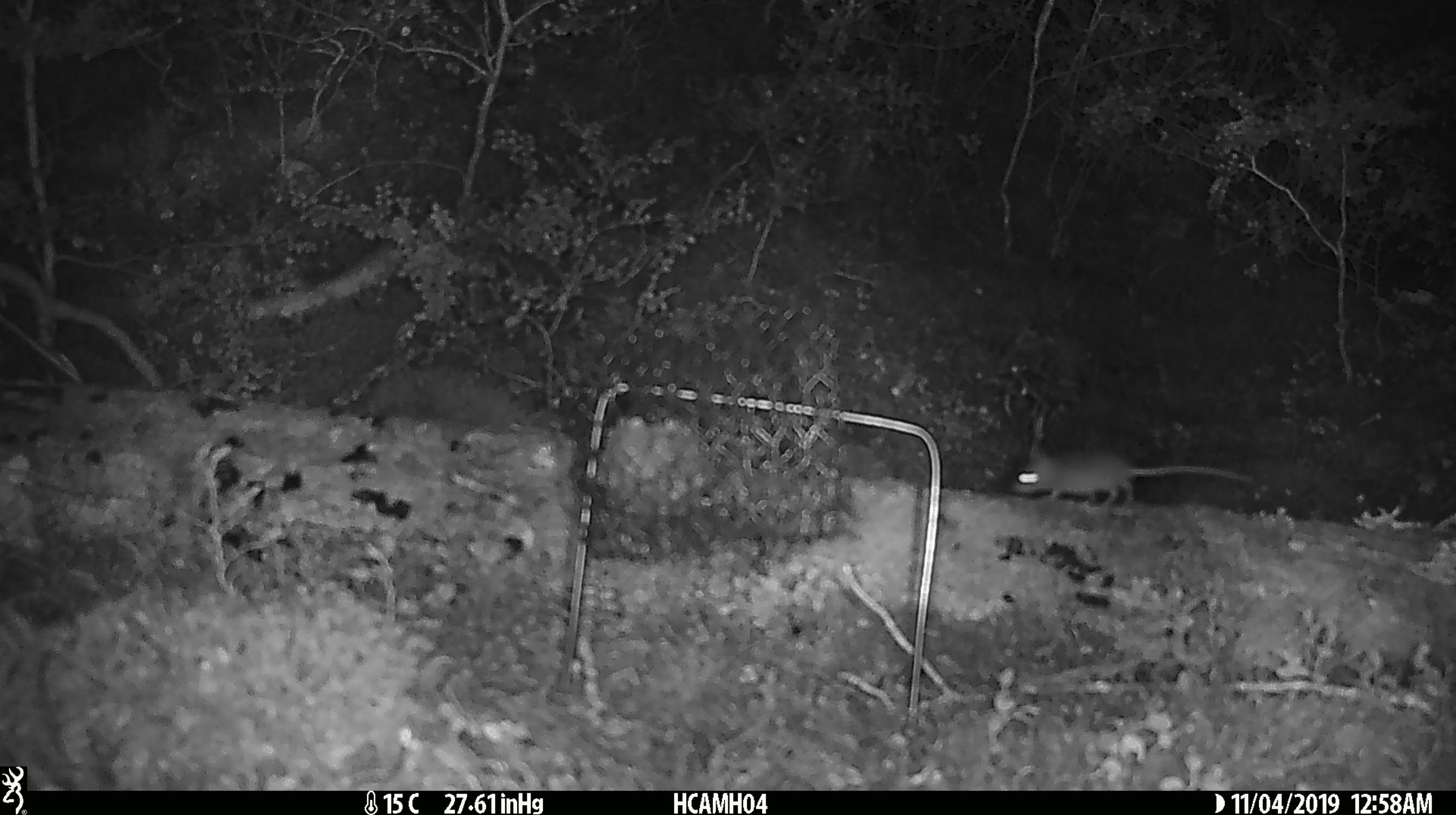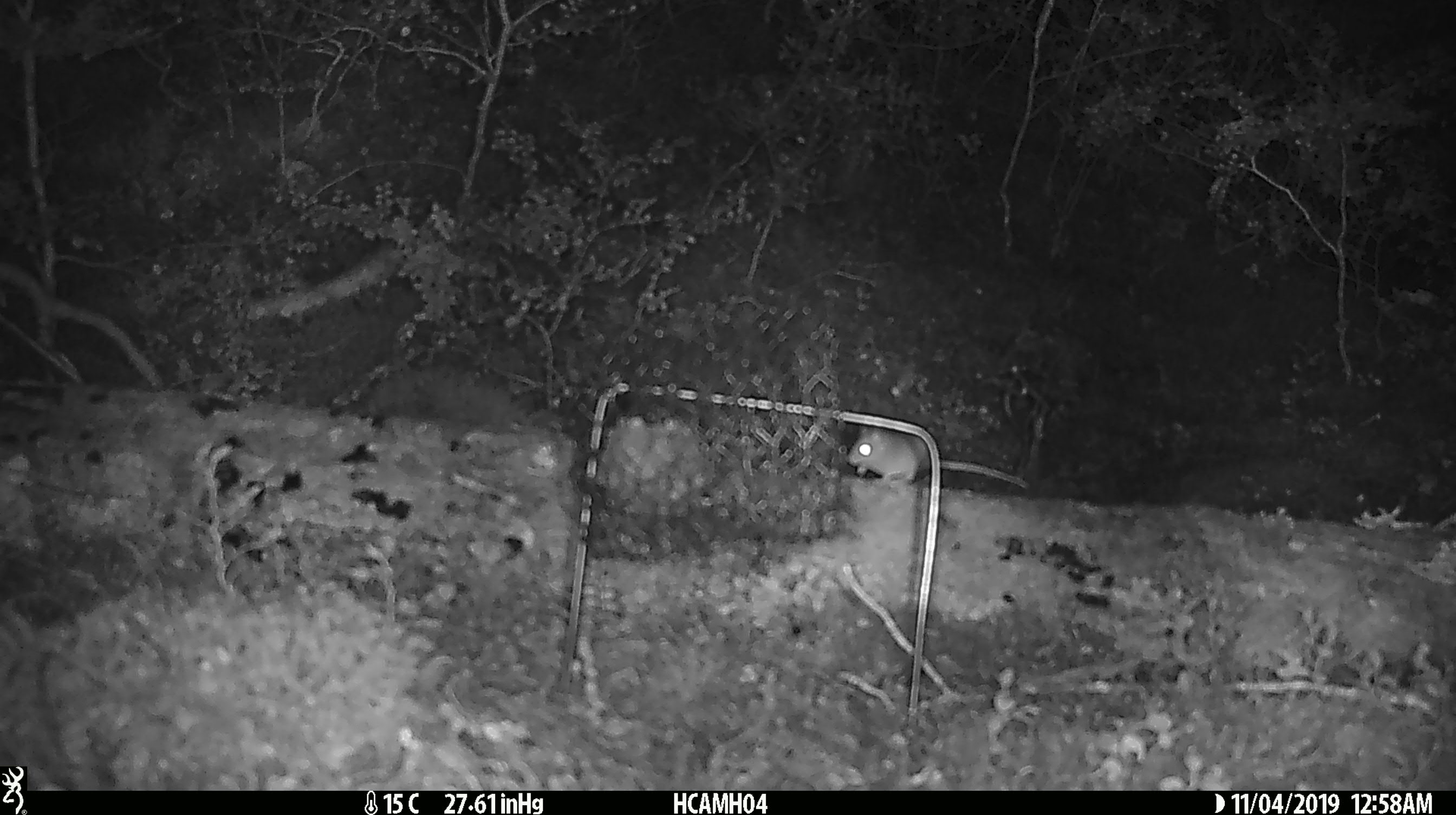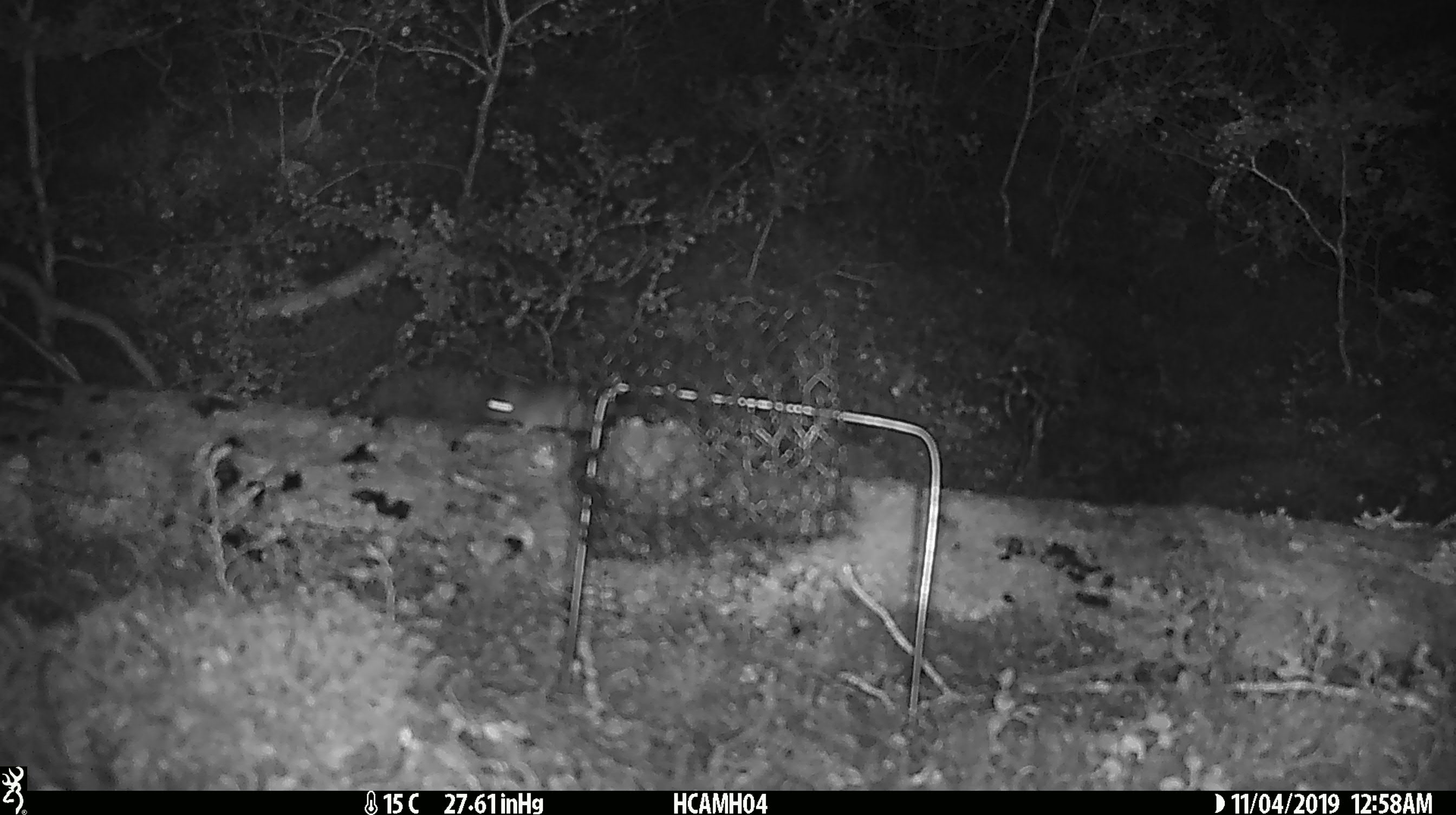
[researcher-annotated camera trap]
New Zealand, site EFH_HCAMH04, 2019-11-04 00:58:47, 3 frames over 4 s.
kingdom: Animalia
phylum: Chordata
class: Mammalia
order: Rodentia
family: Muridae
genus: Mus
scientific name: Mus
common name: mouse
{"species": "mouse (Mus)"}